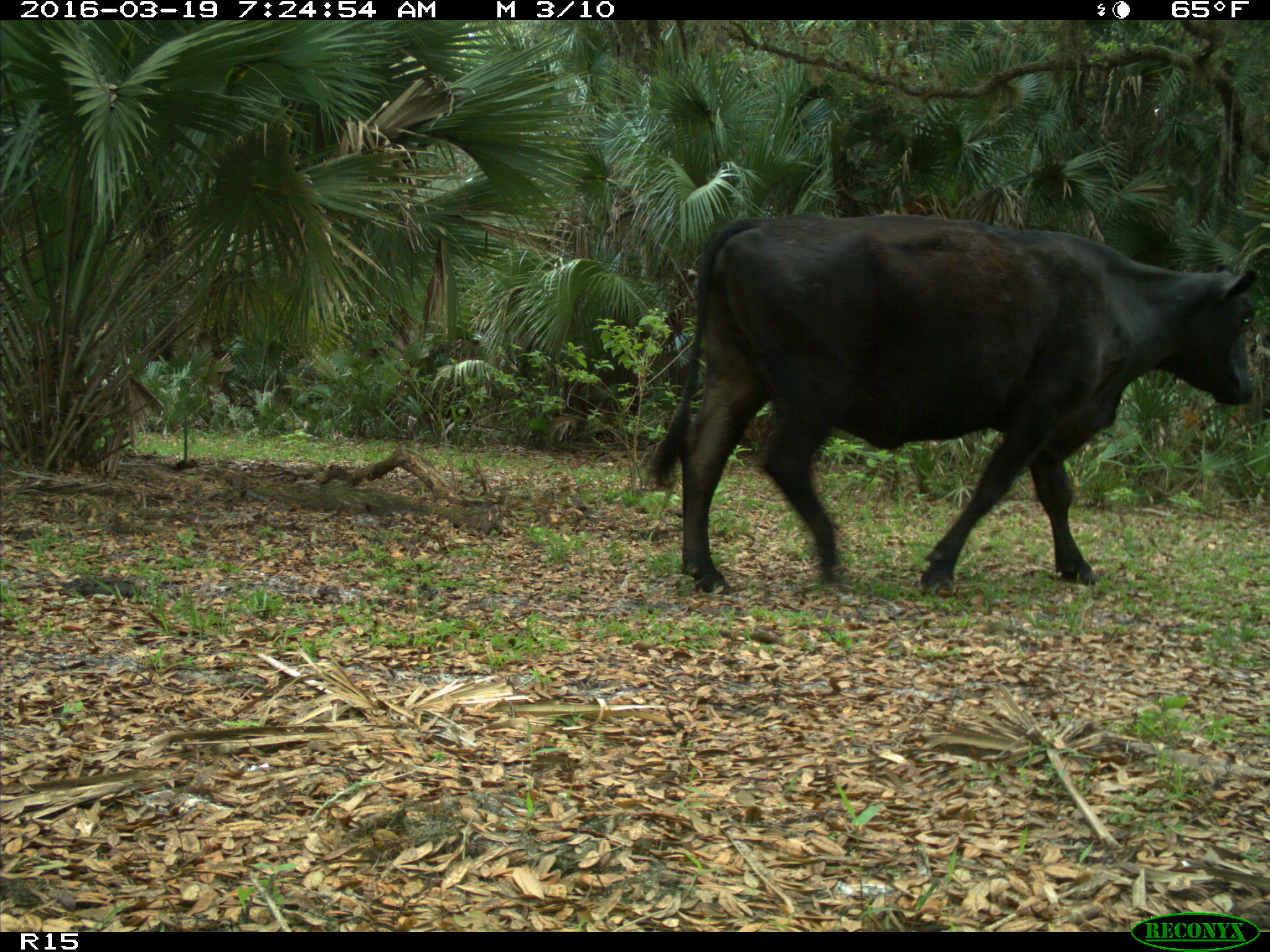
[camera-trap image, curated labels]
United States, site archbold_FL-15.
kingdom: Animalia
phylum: Chordata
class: Mammalia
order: Artiodactyla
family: Bovidae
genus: Bos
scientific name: Bos taurus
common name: domestic cow